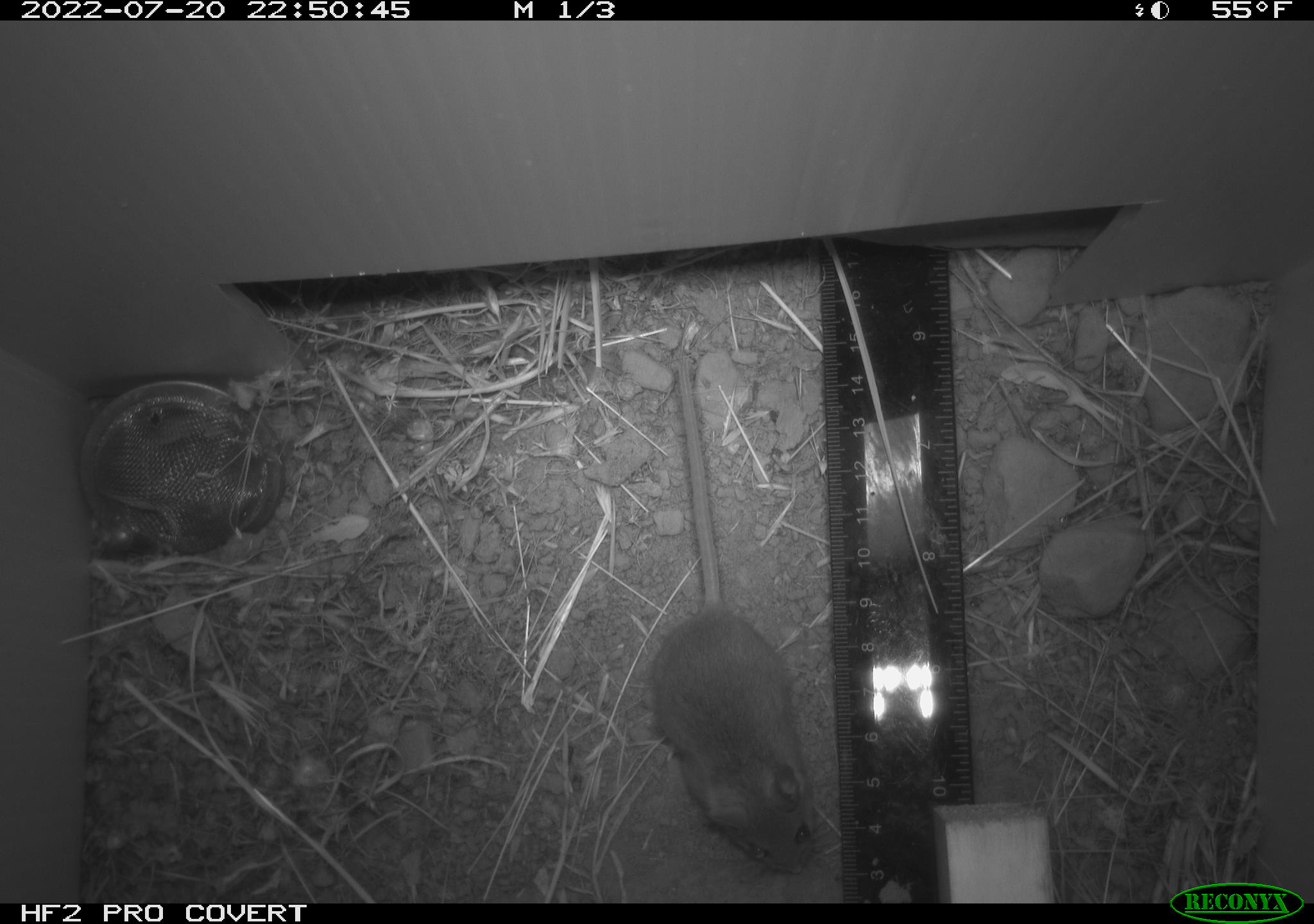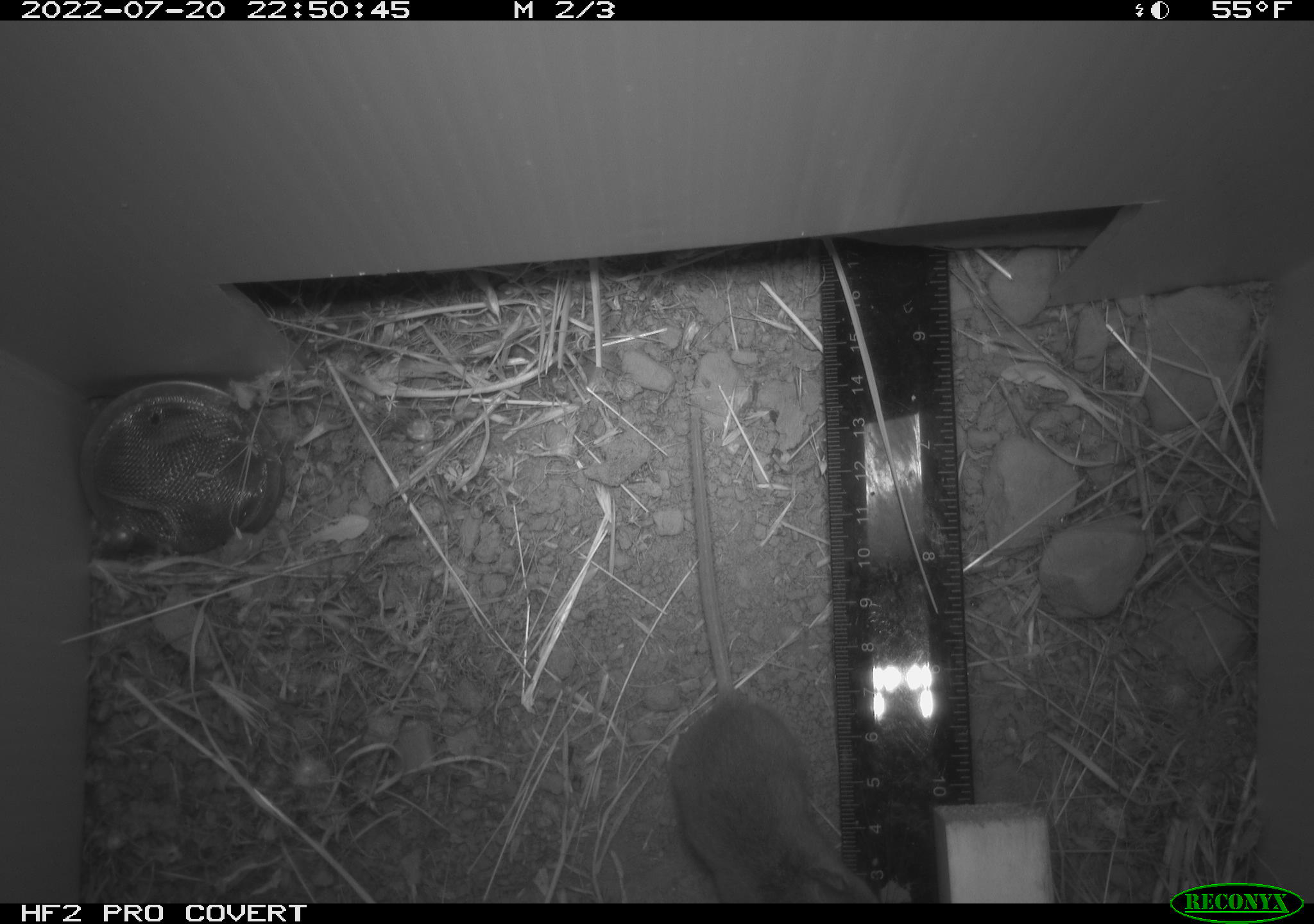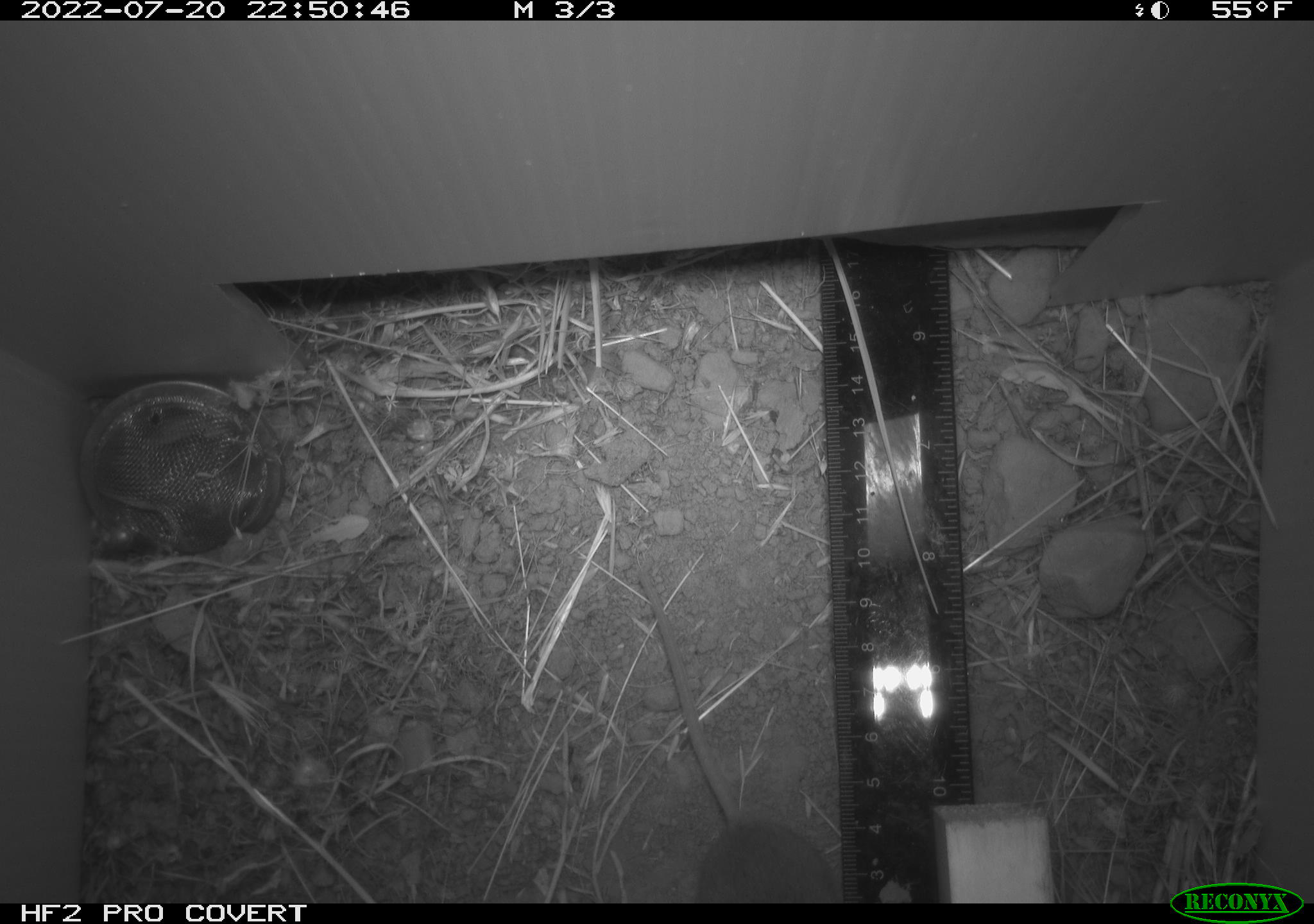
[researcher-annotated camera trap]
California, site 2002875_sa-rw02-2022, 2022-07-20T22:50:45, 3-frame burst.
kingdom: Animalia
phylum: Chordata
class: Mammalia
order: Rodentia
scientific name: Rodentia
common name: mouse species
Mouse species (Rodentia).